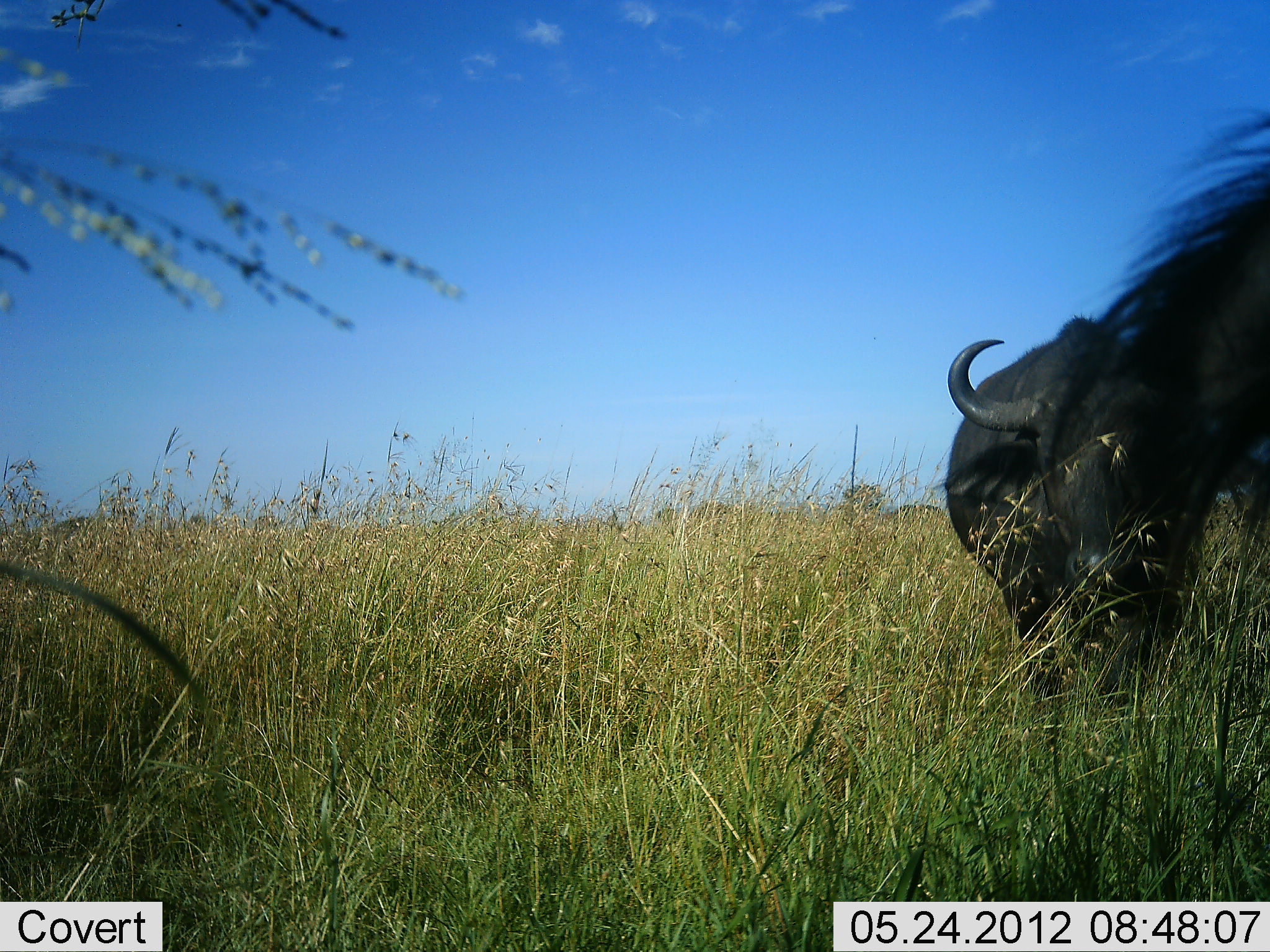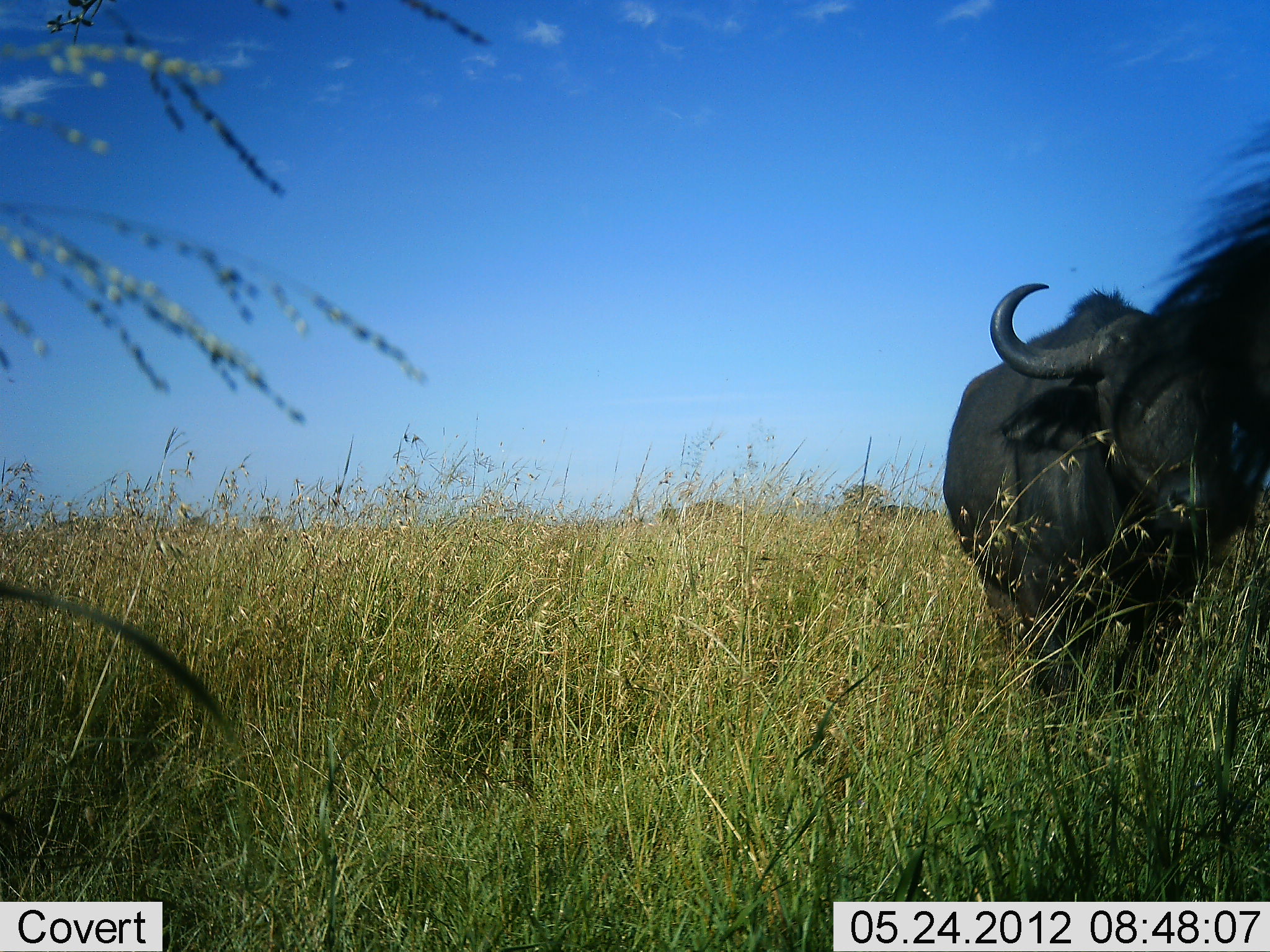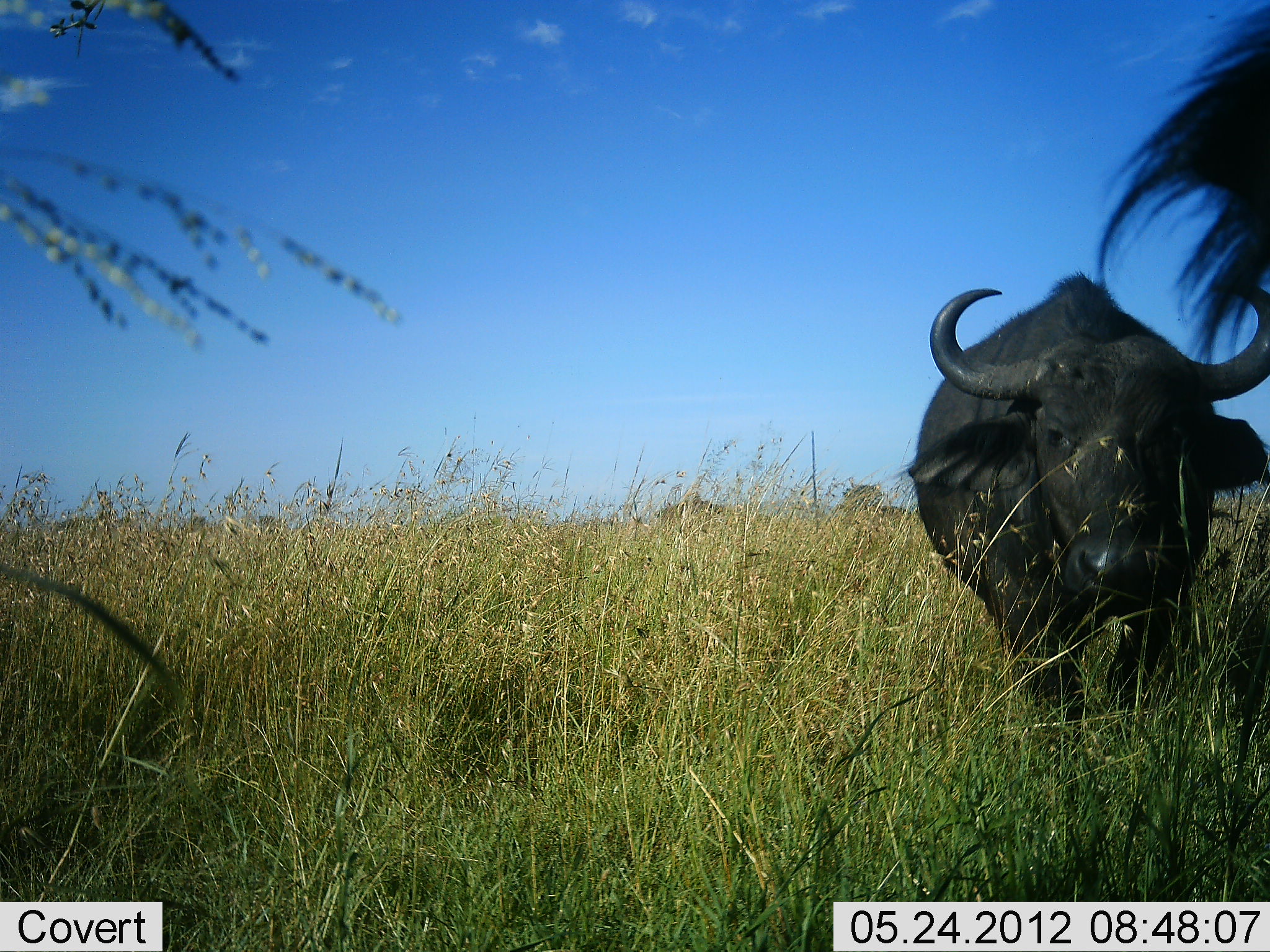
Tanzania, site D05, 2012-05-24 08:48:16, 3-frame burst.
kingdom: Animalia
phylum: Chordata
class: Mammalia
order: Artiodactyla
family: Bovidae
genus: Syncerus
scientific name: Syncerus caffer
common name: cape buffalo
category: buffalo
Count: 2.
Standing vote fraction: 60%.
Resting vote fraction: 0%.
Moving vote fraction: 60%.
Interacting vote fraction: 0%.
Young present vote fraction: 0%.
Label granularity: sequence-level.